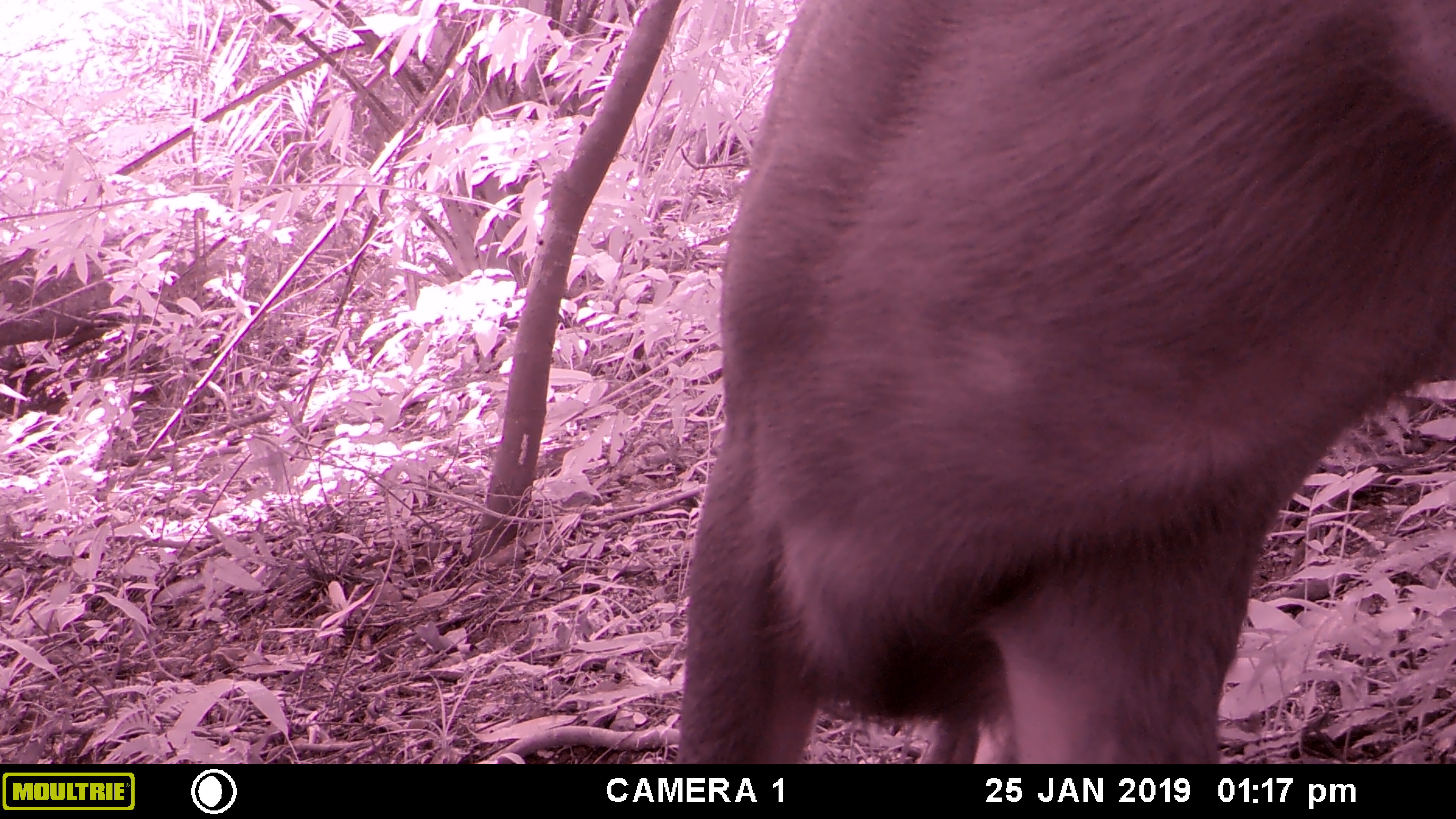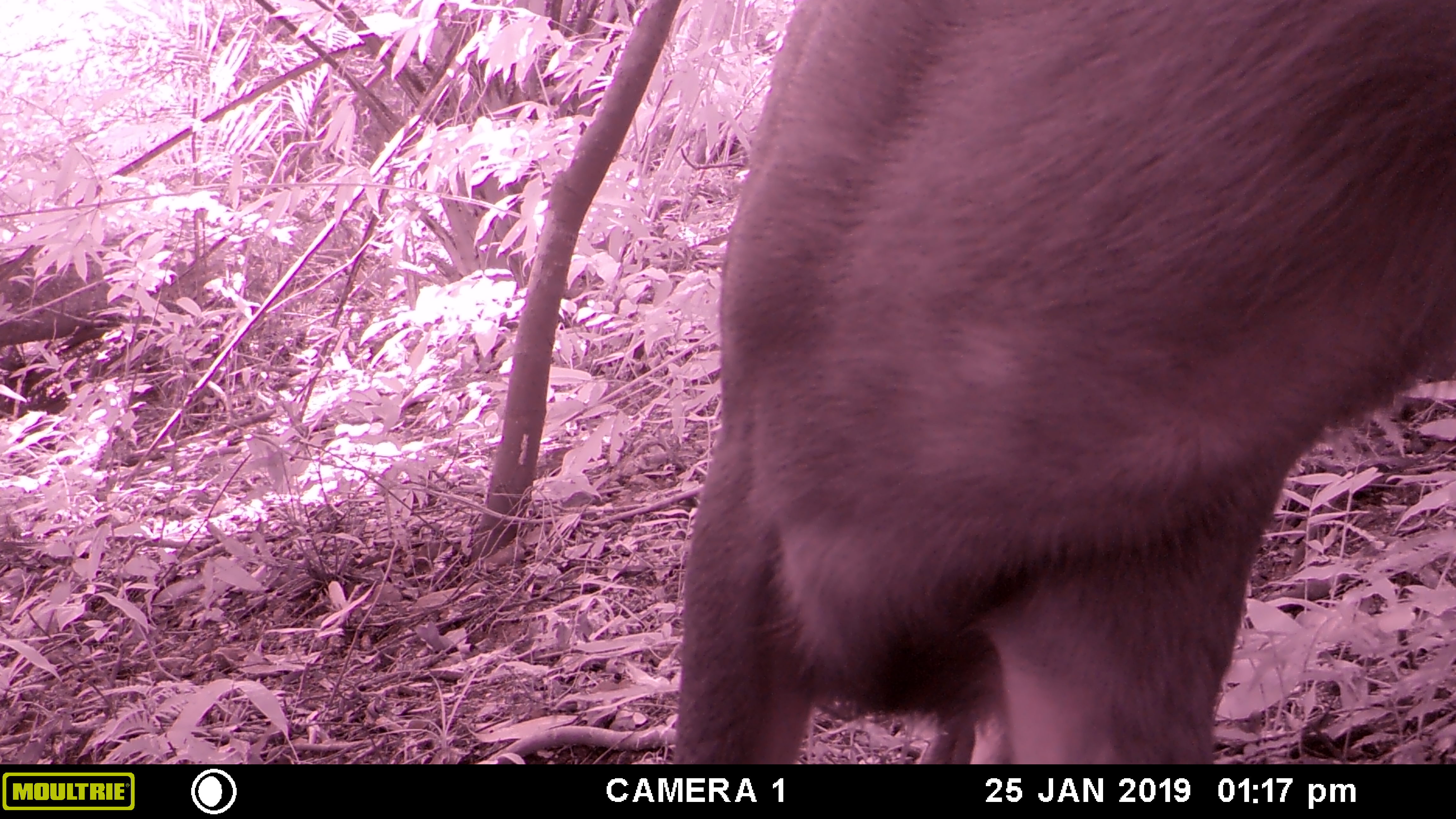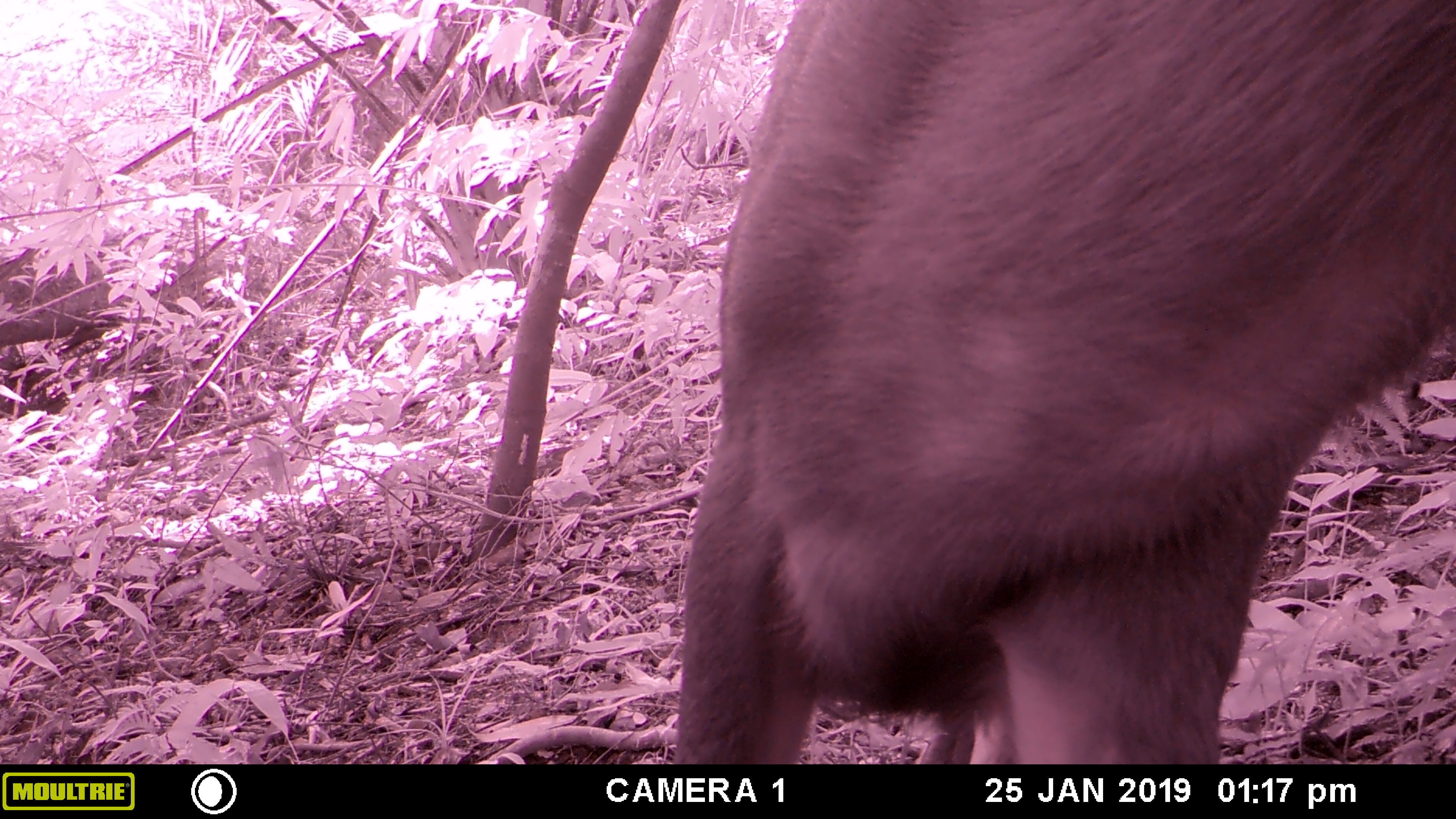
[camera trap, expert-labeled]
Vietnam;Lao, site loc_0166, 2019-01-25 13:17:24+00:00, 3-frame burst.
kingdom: Animalia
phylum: Chordata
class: Mammalia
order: Artiodactyla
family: Cervidae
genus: Rusa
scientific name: Rusa unicolor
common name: sambar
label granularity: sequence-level